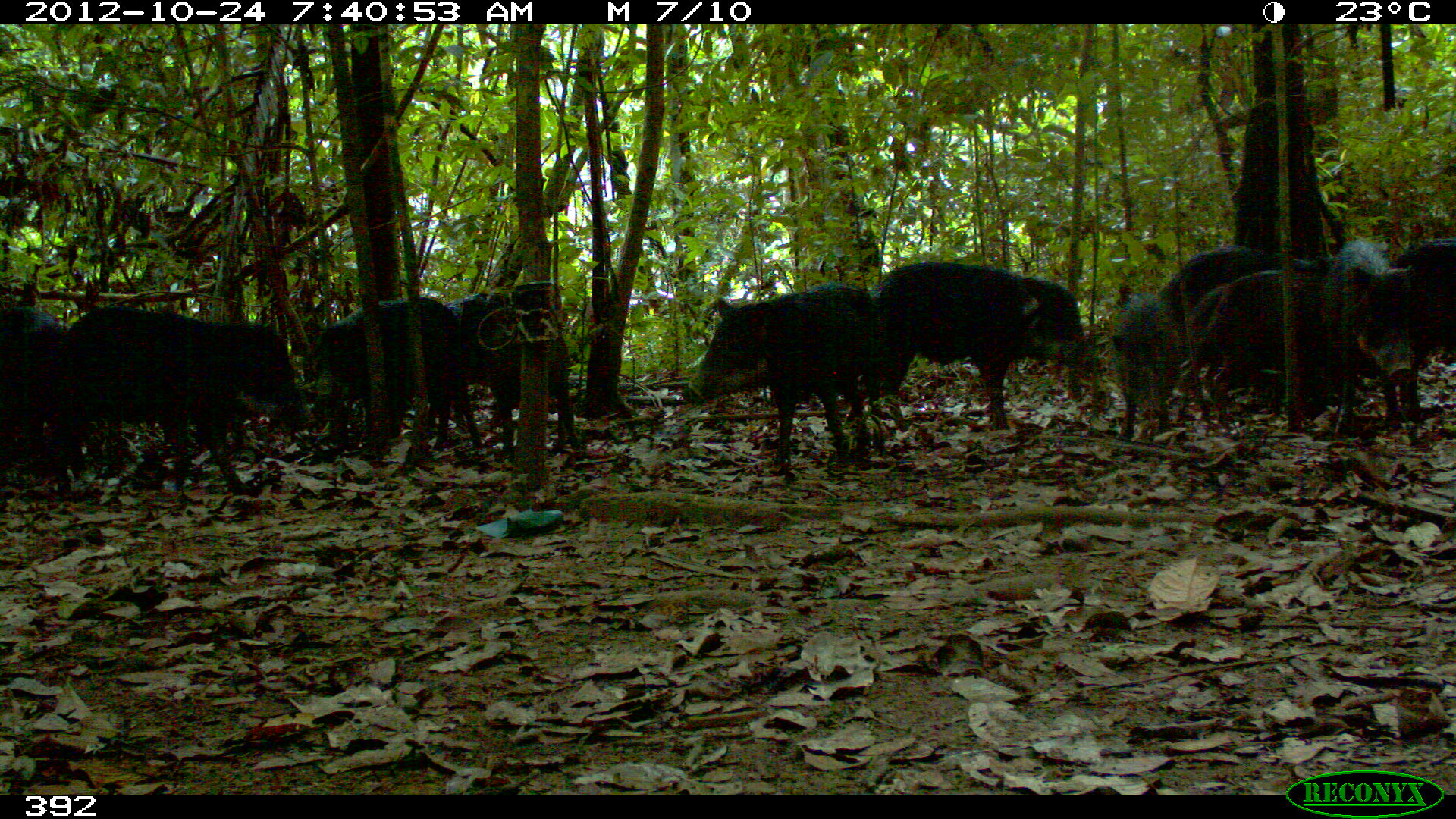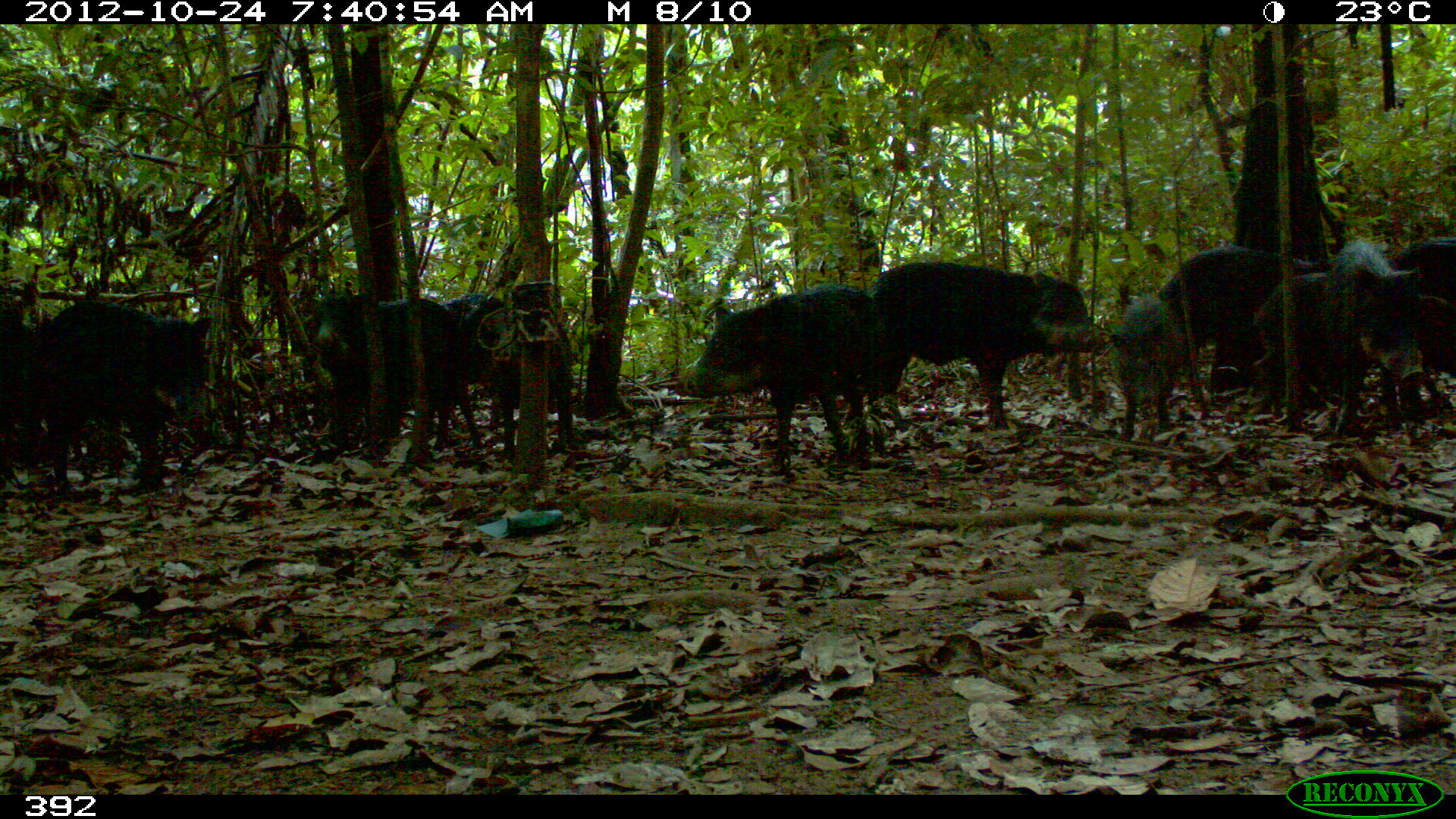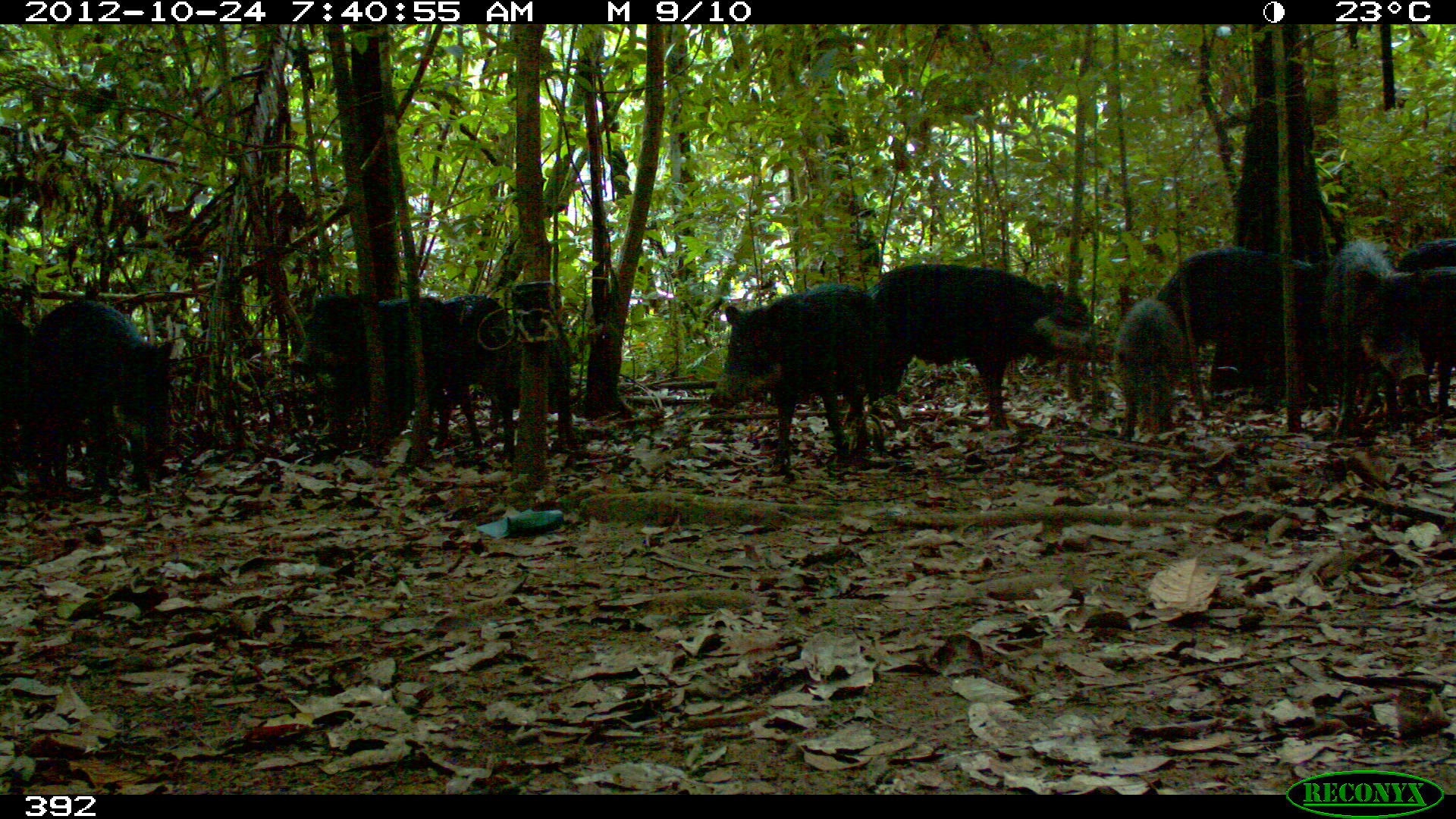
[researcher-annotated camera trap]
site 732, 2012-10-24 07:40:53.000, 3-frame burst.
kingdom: Animalia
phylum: Chordata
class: Mammalia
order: Artiodactyla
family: Tayassuidae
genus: Tayassu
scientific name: Tayassu pecari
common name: white-lipped peccary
Tayassu pecari (white-lipped peccary).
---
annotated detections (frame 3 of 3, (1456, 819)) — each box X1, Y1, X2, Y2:
tayassu pecari: 860, 263, 1102, 429; 1153, 246, 1383, 410; 705, 282, 884, 472; 29, 299, 171, 503; 296, 287, 455, 446; 1326, 237, 1427, 445; 403, 292, 502, 447; 0, 306, 72, 499; 1112, 297, 1210, 437; 504, 283, 577, 451; 1387, 235, 1455, 411; 1405, 268, 1456, 412